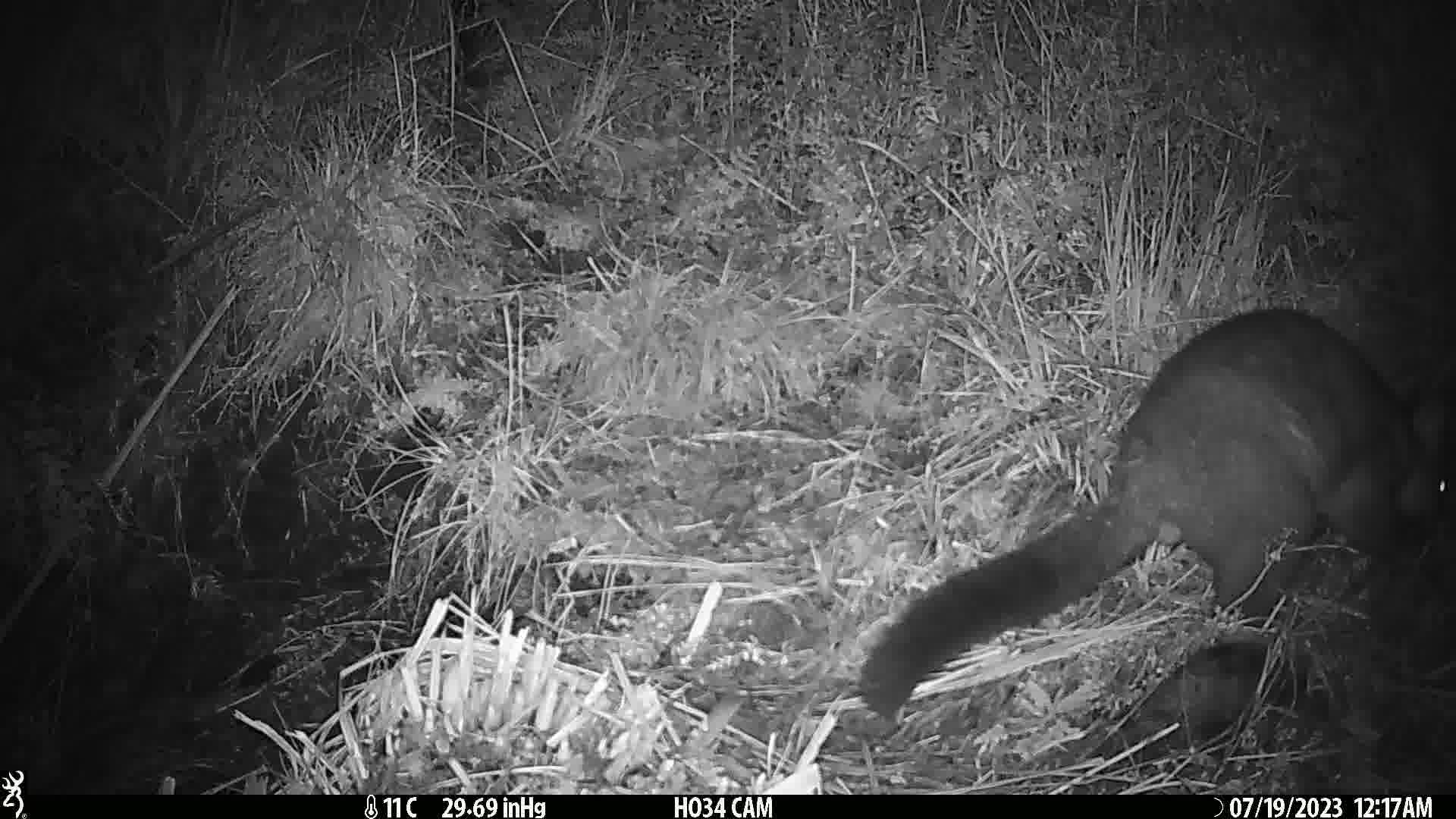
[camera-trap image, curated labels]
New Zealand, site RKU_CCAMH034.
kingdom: Animalia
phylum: Chordata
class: Mammalia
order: Diprotodontia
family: Phalangeridae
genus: Trichosurus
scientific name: Trichosurus vulpecula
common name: common brushtail possum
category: possum